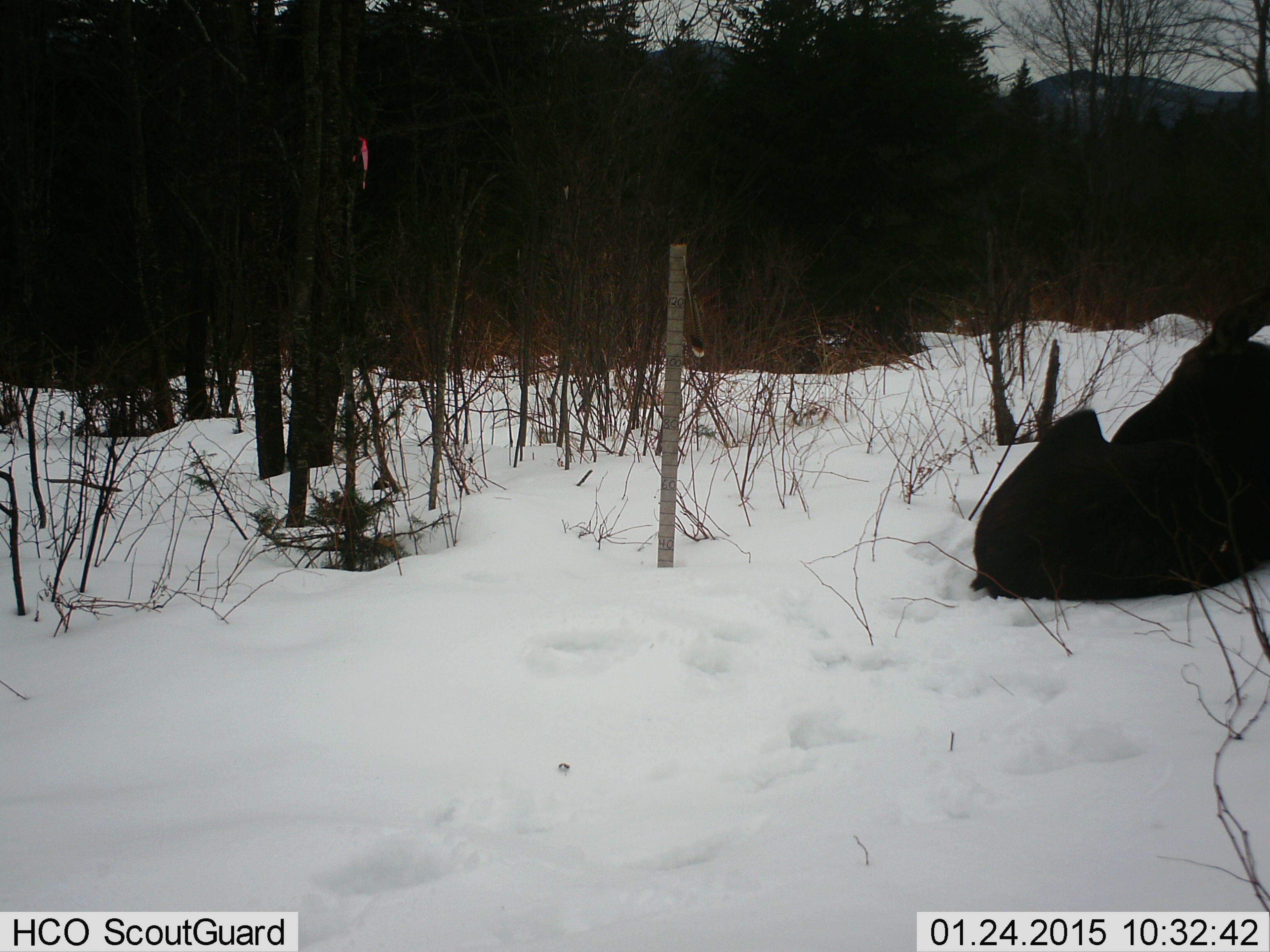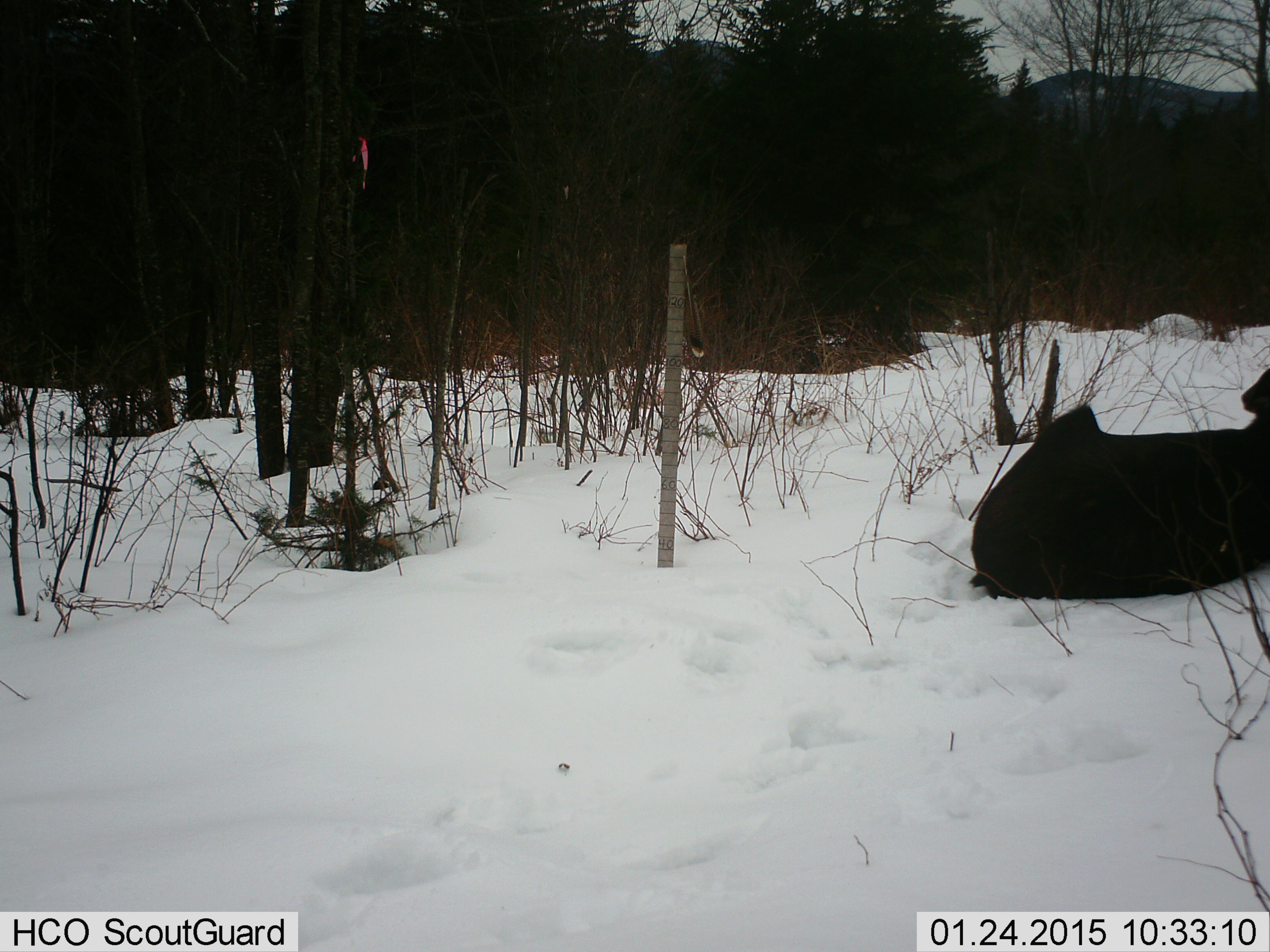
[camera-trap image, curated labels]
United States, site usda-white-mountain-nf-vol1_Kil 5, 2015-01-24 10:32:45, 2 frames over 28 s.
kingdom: Animalia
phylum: Chordata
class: Mammalia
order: Artiodactyla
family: Cervidae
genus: Alces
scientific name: Alces alces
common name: moose